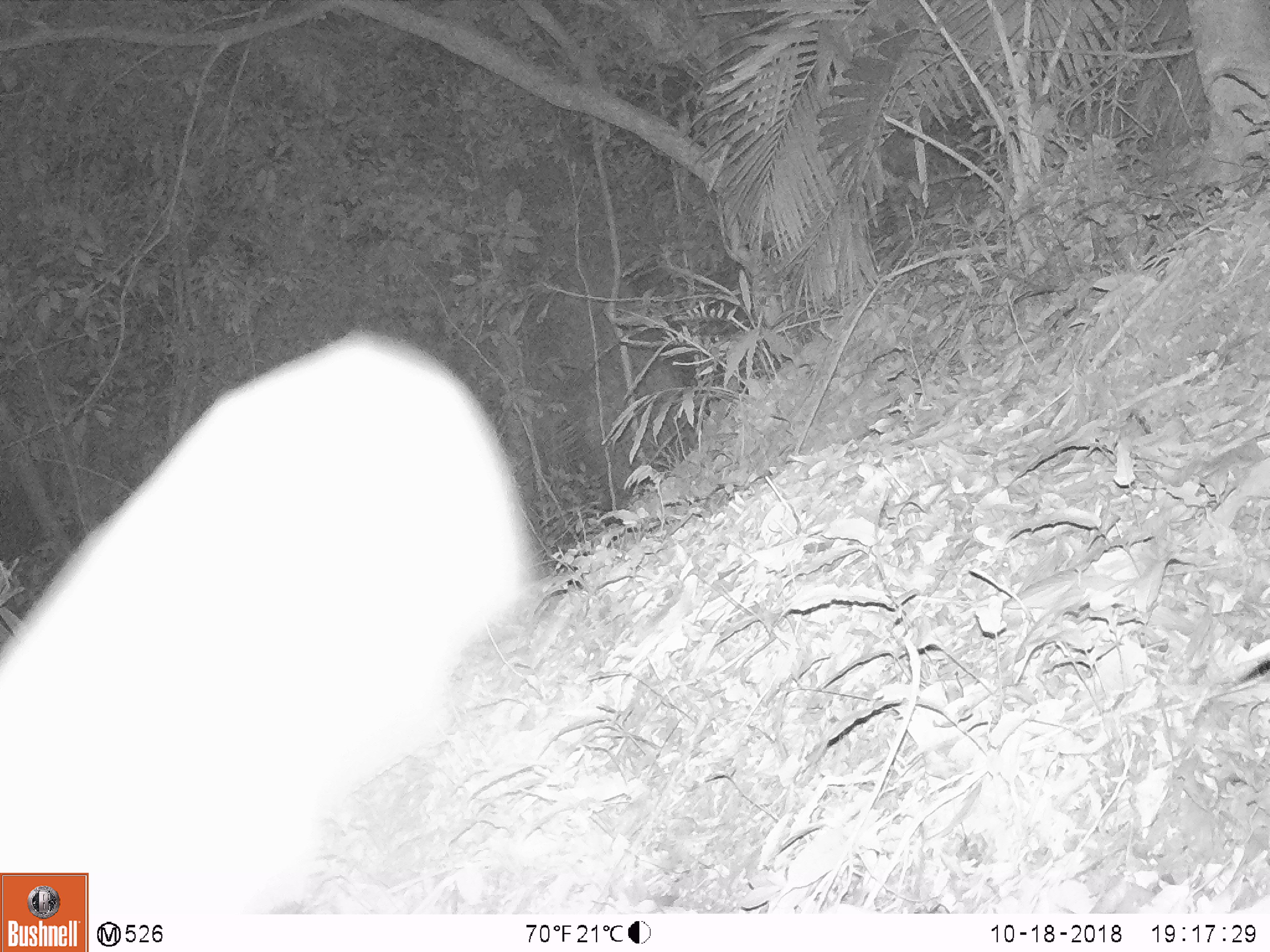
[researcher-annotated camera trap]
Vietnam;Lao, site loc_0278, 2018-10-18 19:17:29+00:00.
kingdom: Animalia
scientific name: Animalia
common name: animal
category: unidentified animal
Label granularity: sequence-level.